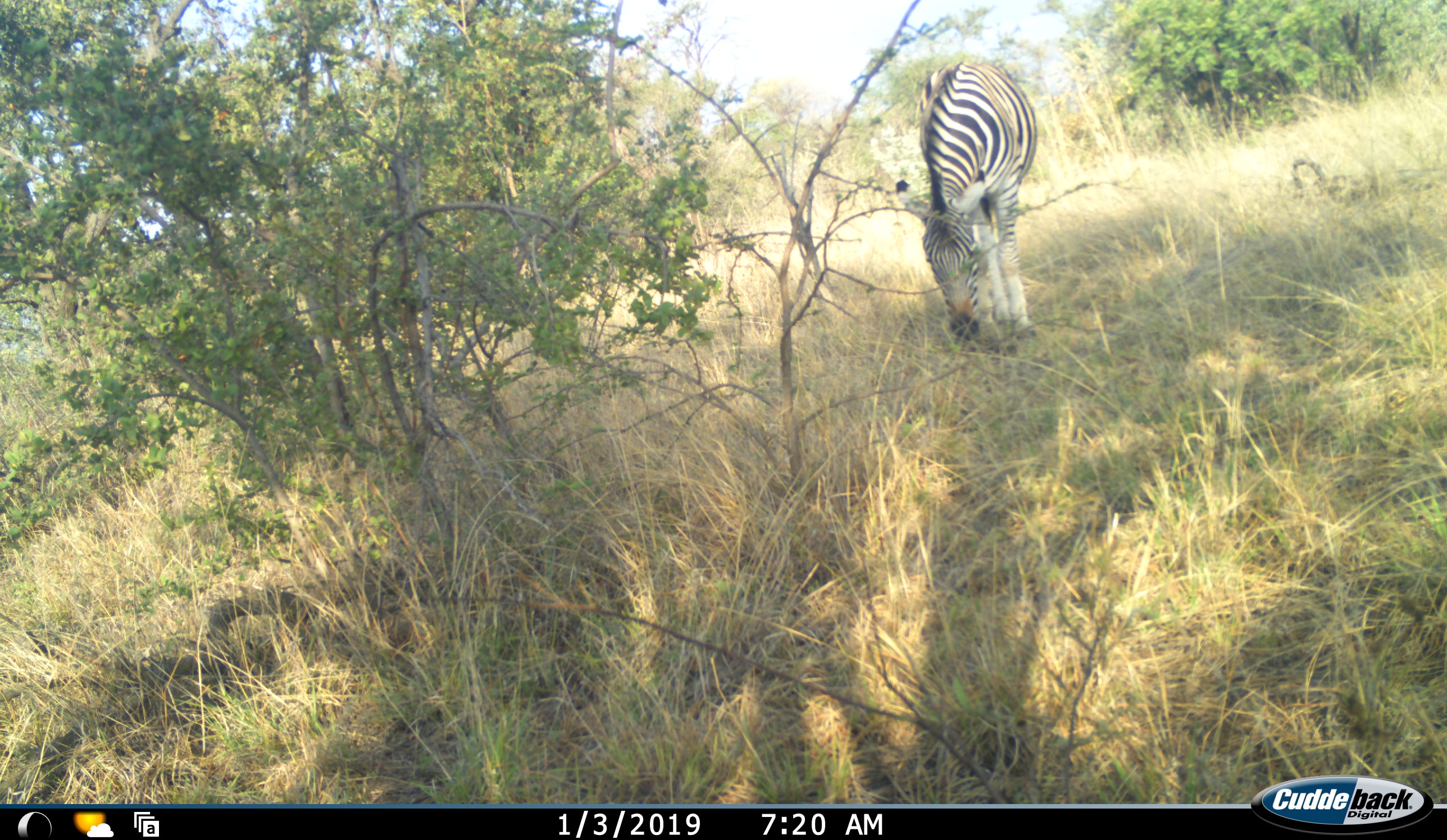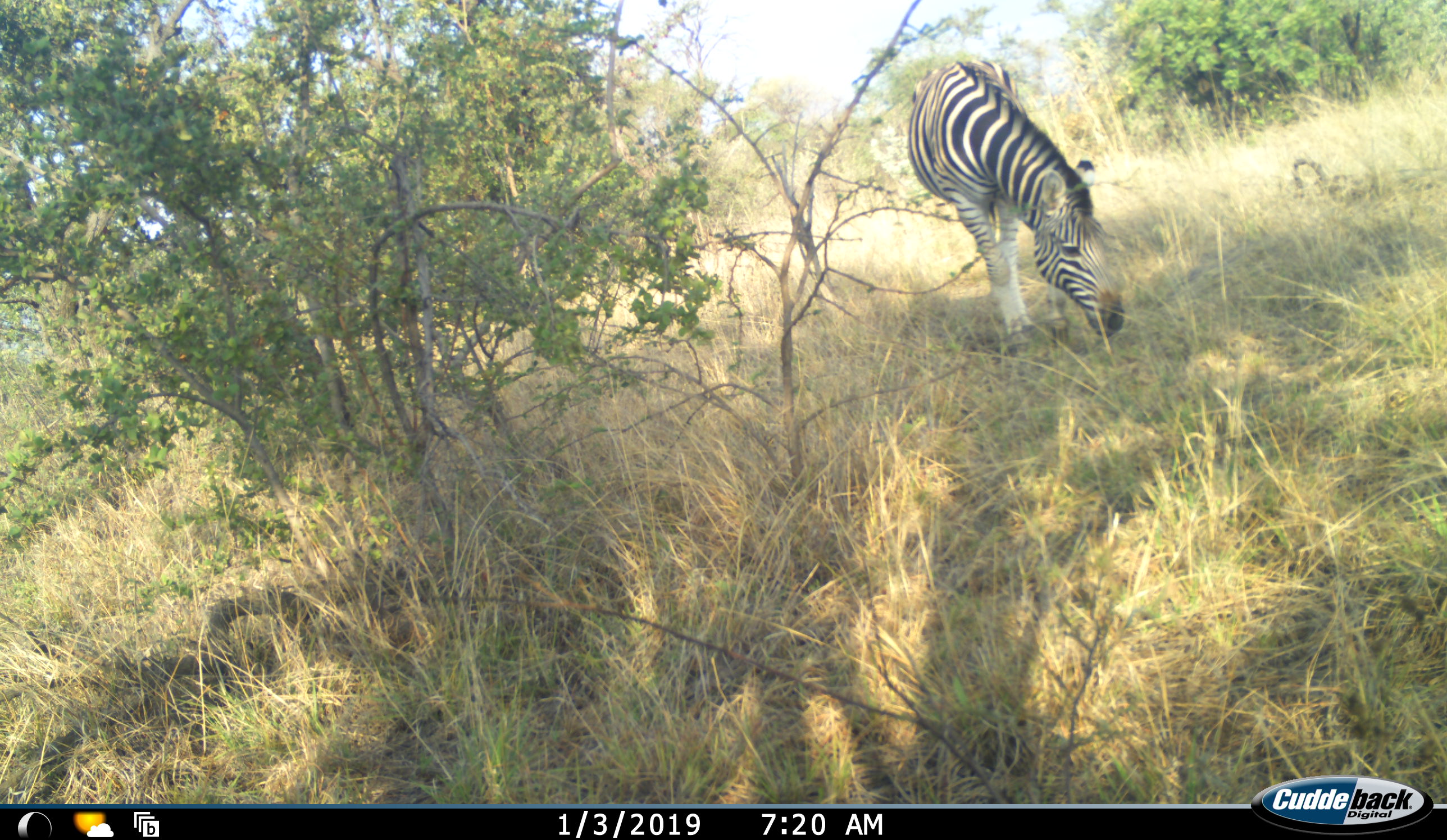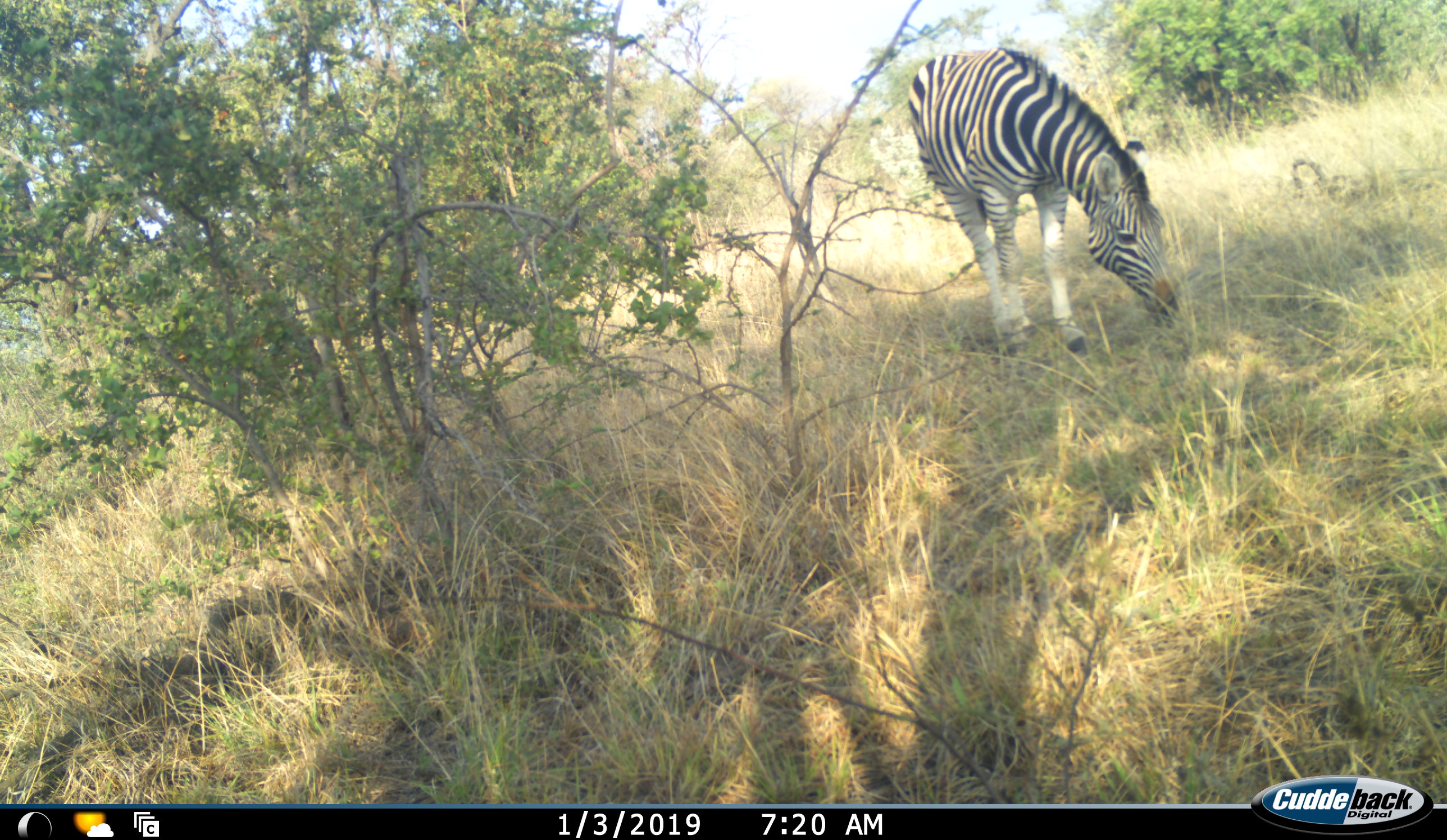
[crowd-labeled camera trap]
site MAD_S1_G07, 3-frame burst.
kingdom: Animalia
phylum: Chordata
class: Mammalia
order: Perissodactyla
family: Equidae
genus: Equus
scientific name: Equus quagga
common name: plains zebra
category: zebraplains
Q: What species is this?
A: Zebraplains (plains zebra) (Equus quagga).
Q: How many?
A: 1.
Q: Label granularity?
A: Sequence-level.